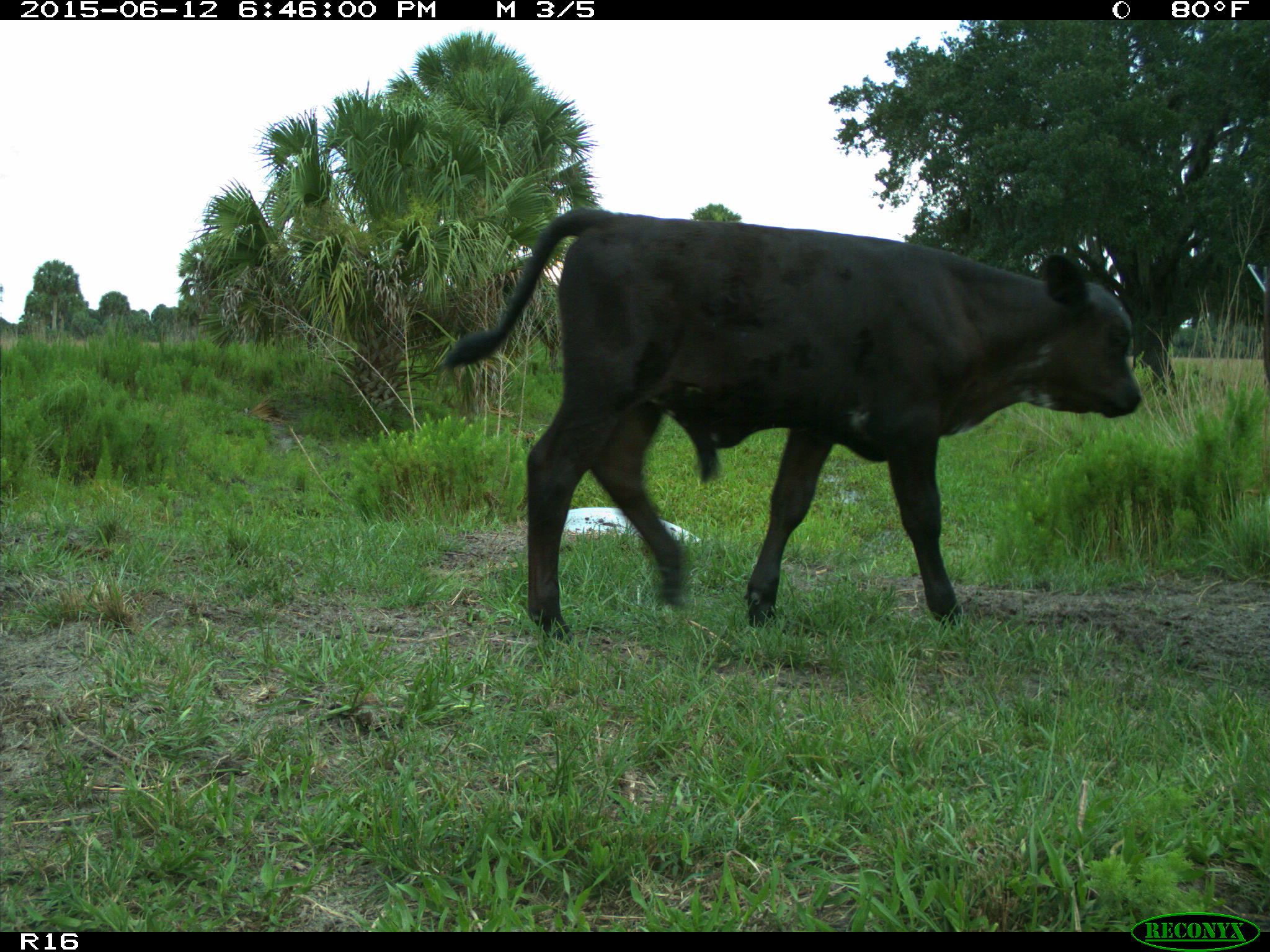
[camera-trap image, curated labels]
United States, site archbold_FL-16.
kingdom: Animalia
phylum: Chordata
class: Mammalia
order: Artiodactyla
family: Bovidae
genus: Bos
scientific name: Bos taurus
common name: domestic cow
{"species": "Bos taurus (domestic cow)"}